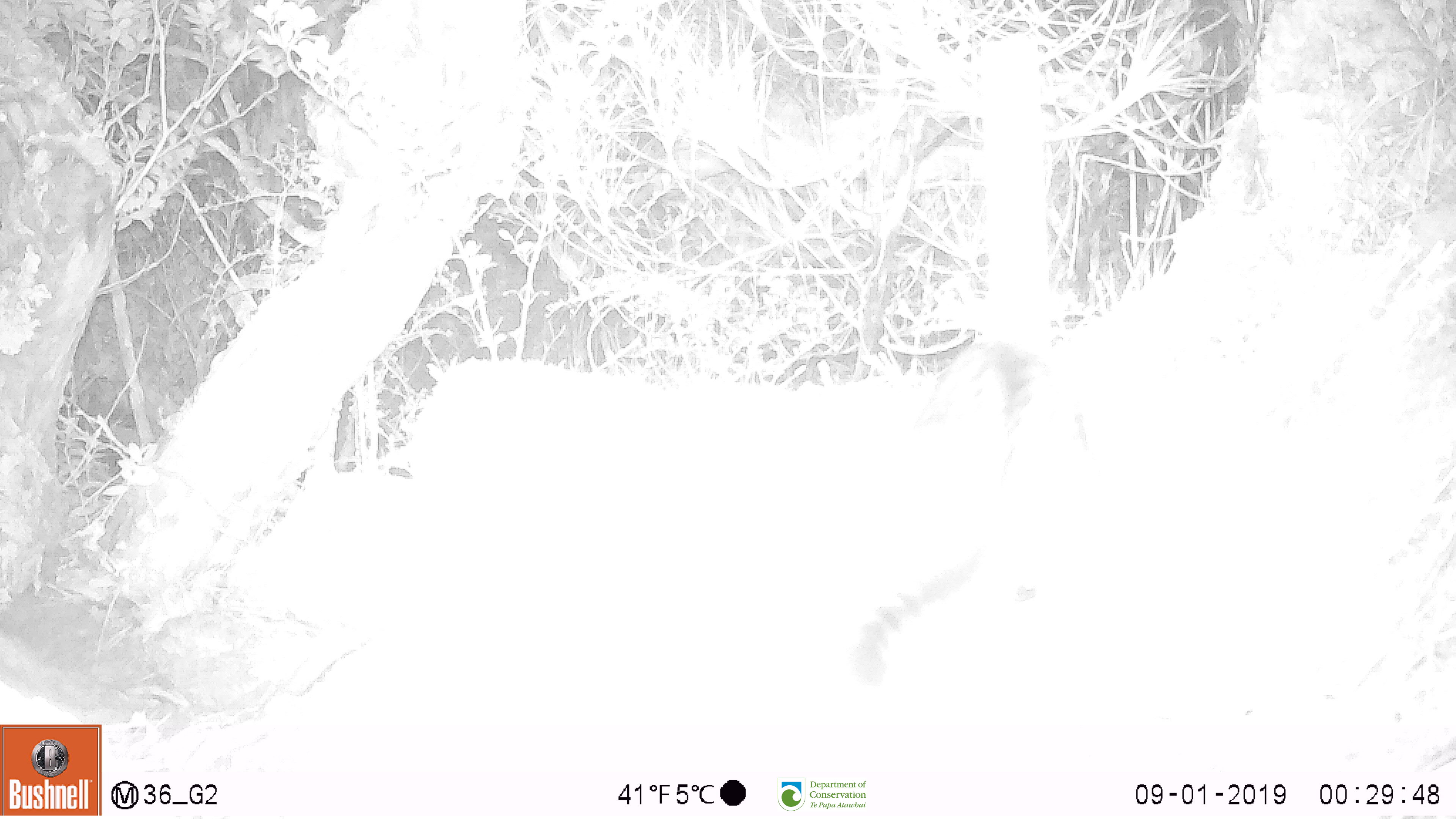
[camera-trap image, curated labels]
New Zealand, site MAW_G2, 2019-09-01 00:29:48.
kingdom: Animalia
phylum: Chordata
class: Mammalia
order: Carnivora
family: Felidae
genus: Felis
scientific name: Felis catus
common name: domestic cat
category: cat